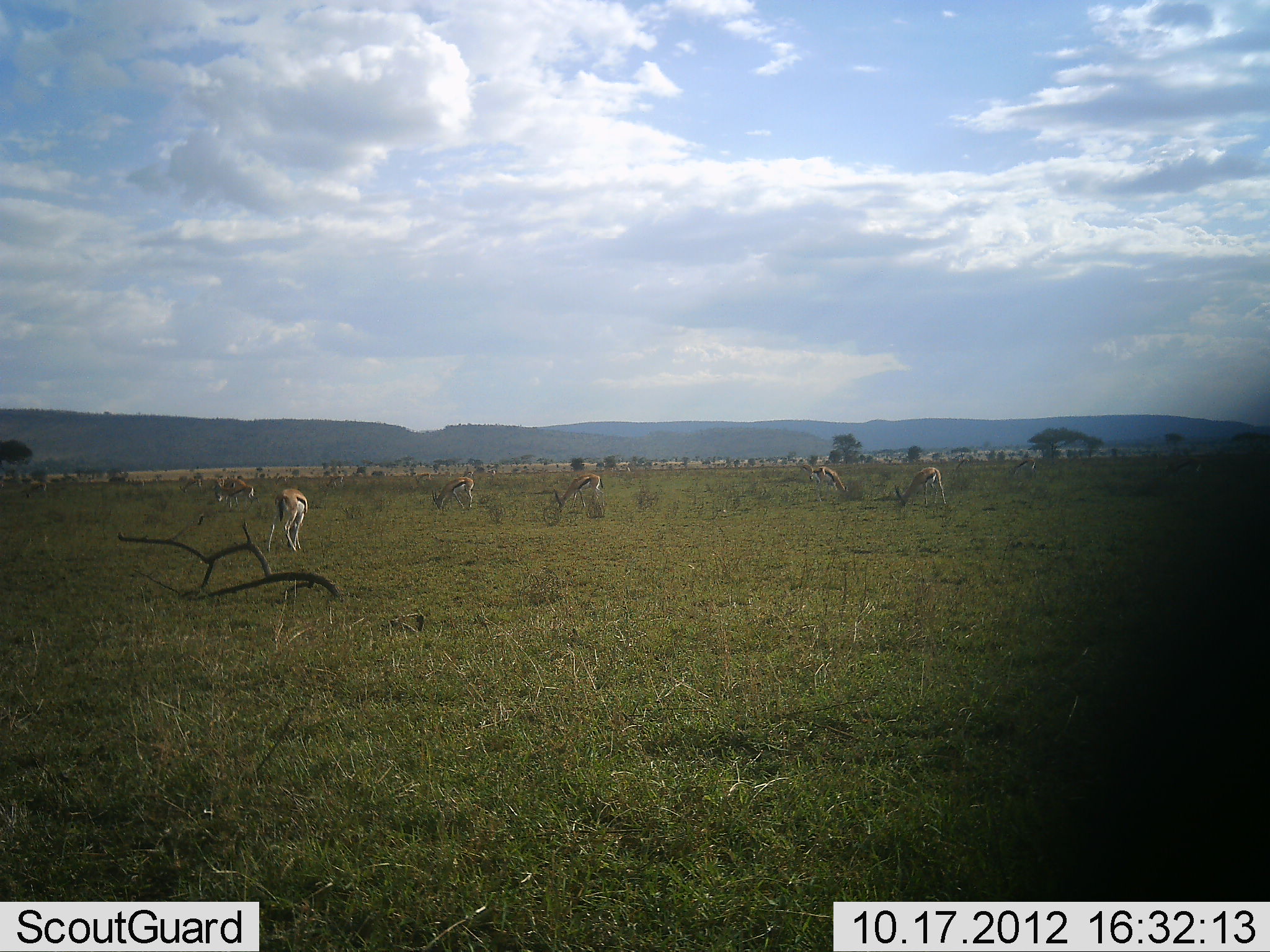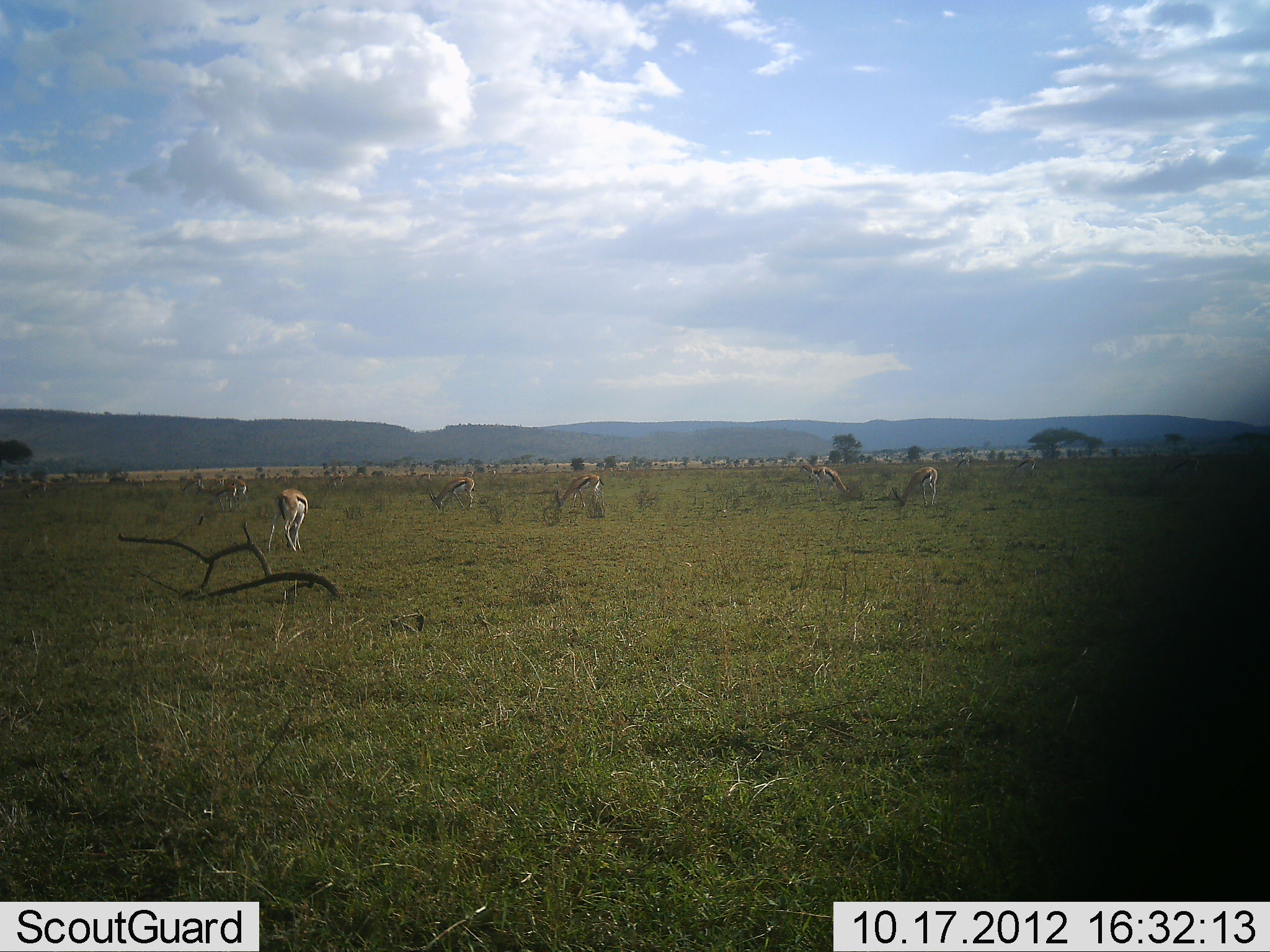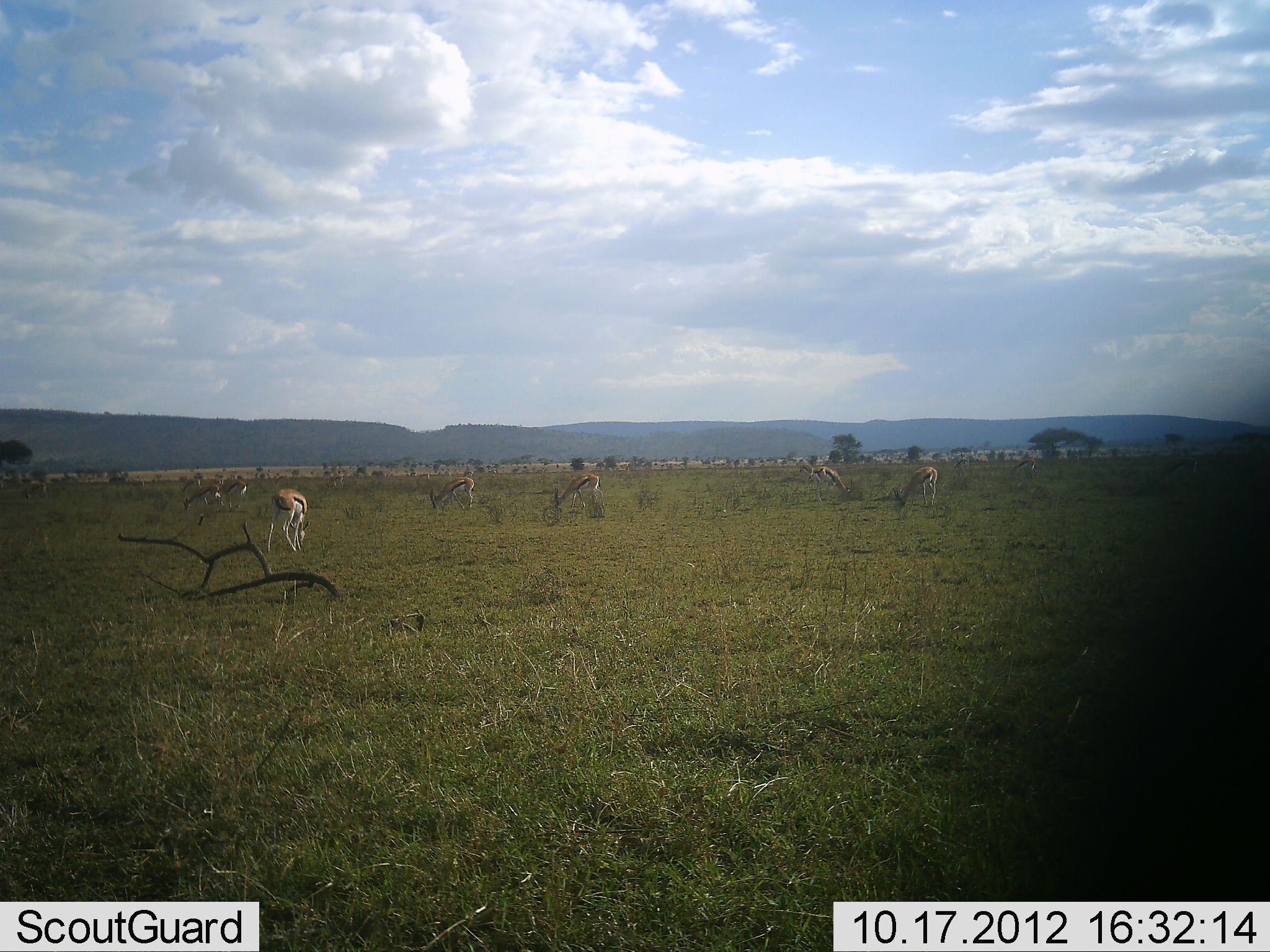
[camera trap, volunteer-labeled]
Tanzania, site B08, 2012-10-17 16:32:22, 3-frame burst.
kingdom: Animalia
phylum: Chordata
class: Mammalia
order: Artiodactyla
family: Bovidae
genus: Eudorcas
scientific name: Eudorcas thomsonii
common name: thomson's gazelle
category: gazellethomsons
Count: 8.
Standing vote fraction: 40%.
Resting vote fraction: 0%.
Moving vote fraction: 50%.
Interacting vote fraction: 10%.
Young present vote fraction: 0%.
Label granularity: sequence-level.